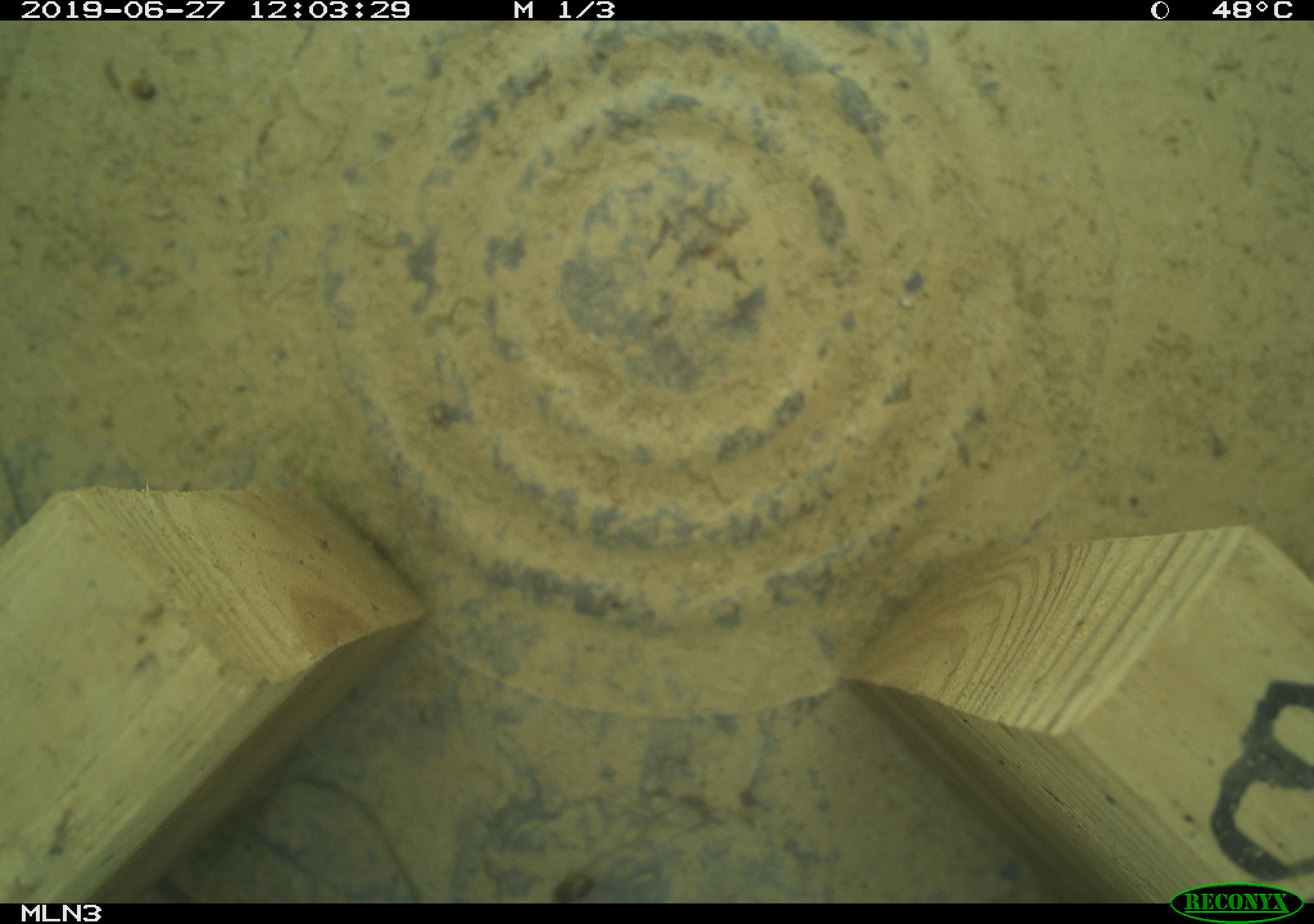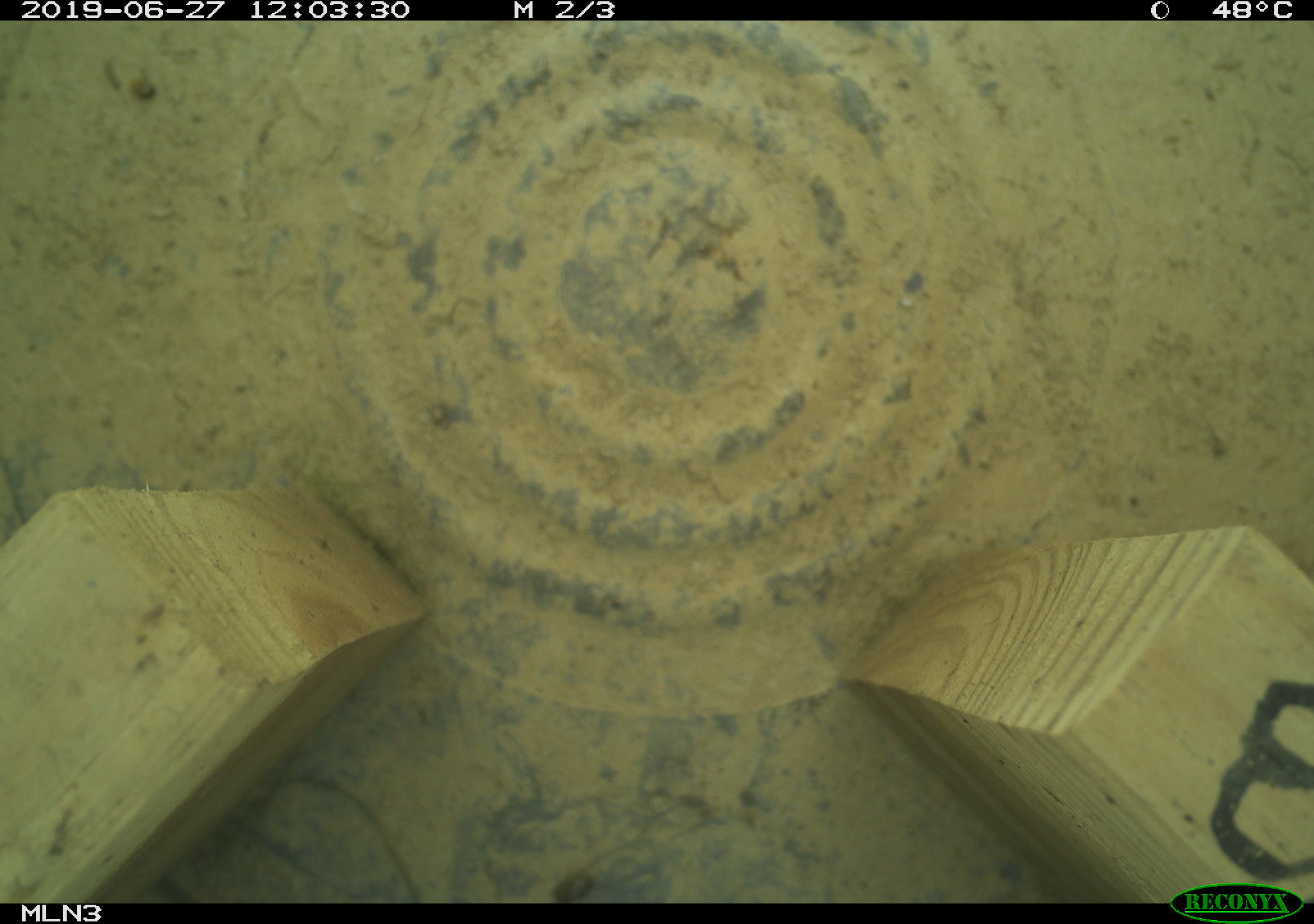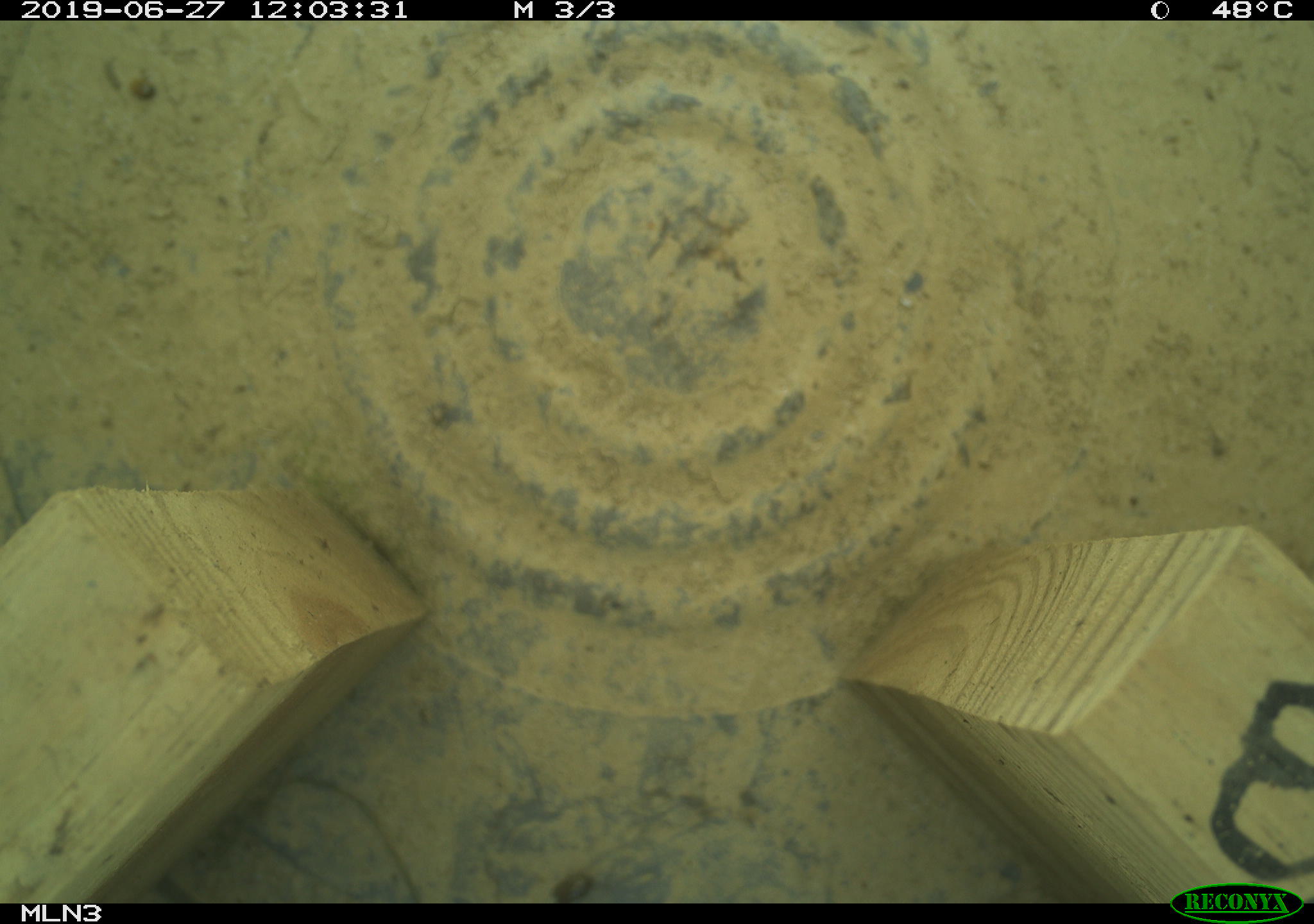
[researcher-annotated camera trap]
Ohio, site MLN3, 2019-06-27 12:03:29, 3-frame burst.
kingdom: Animalia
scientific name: Animalia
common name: animal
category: invertebrate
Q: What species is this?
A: Invertebrate (animal) (Animalia).